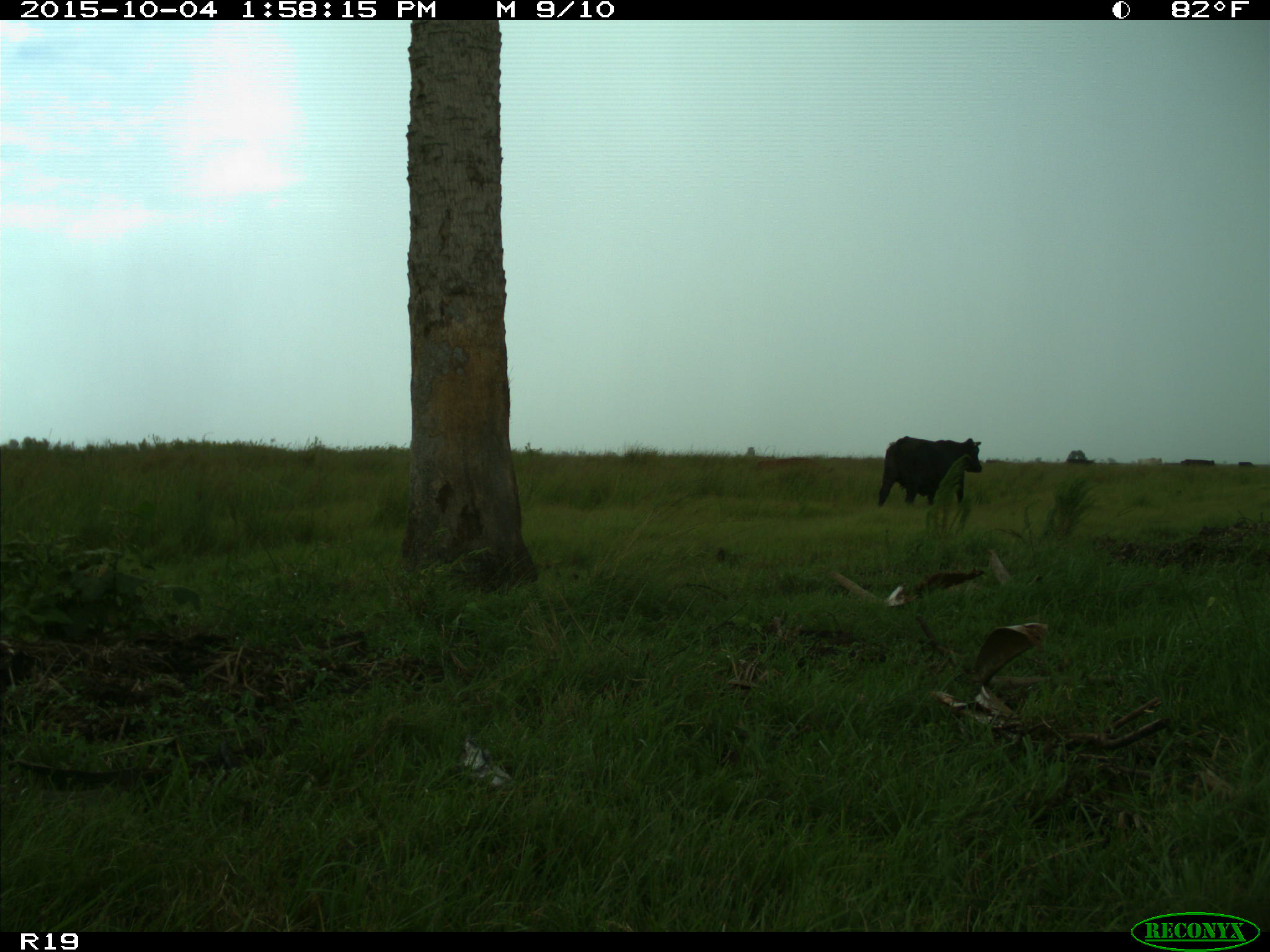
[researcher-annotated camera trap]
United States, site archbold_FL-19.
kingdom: Animalia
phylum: Chordata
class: Mammalia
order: Artiodactyla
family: Bovidae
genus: Bos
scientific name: Bos taurus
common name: domestic cow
Bos taurus (domestic cow).